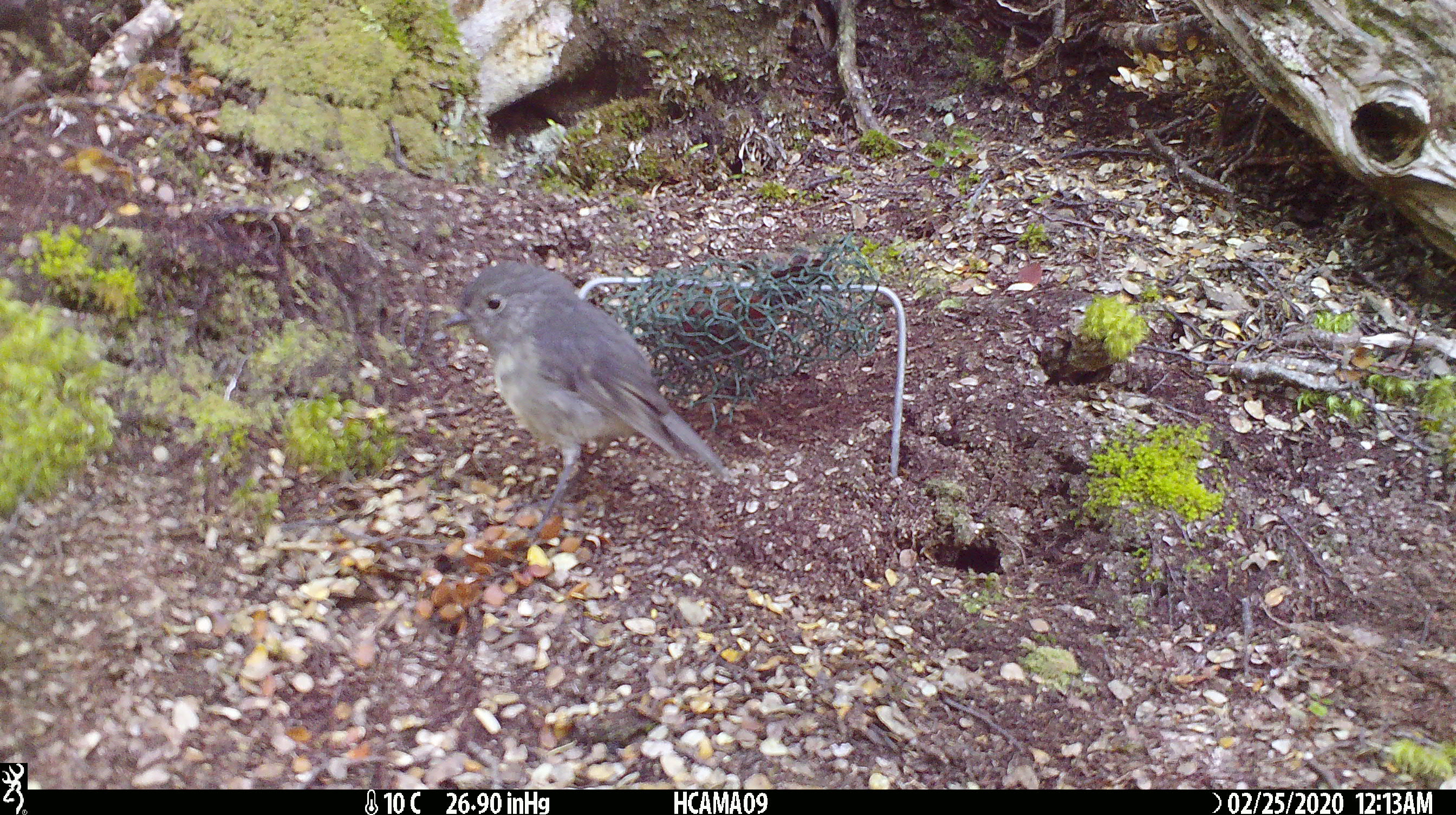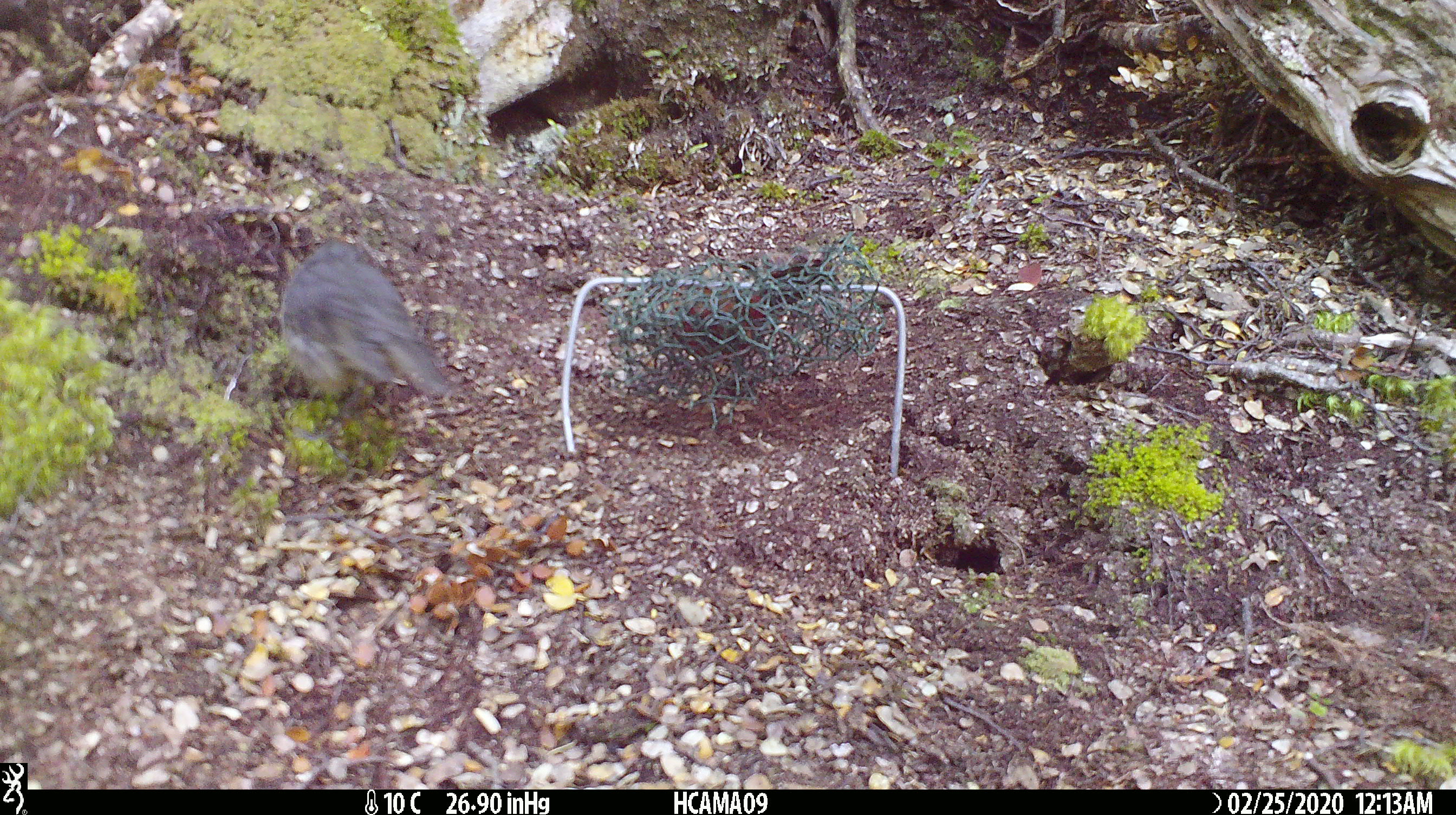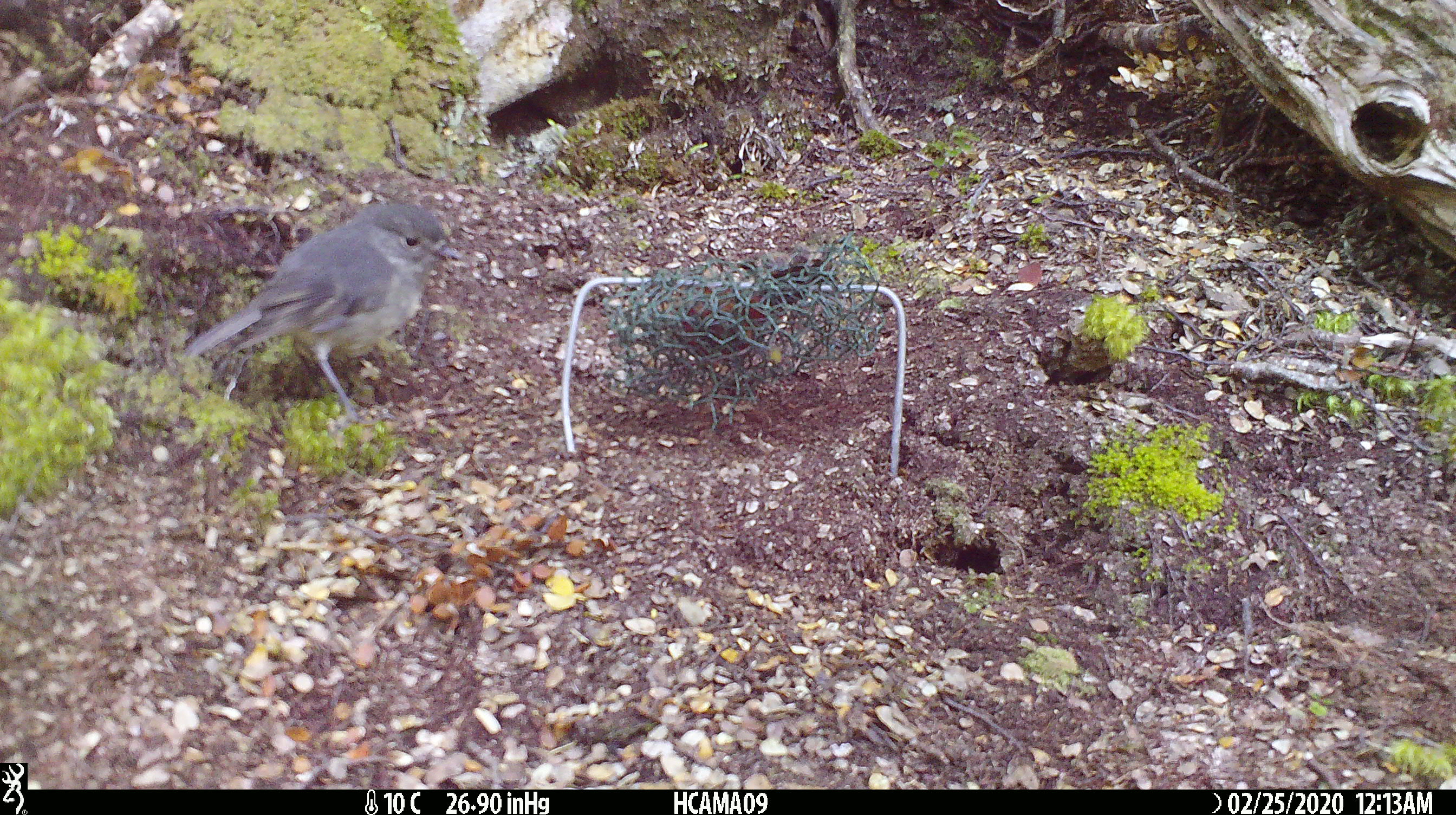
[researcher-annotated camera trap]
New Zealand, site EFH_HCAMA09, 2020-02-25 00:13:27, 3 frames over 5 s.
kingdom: Animalia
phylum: Chordata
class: Aves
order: Passeriformes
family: Petroicidae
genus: Petroica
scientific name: Petroica australis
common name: new zealand robin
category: robin